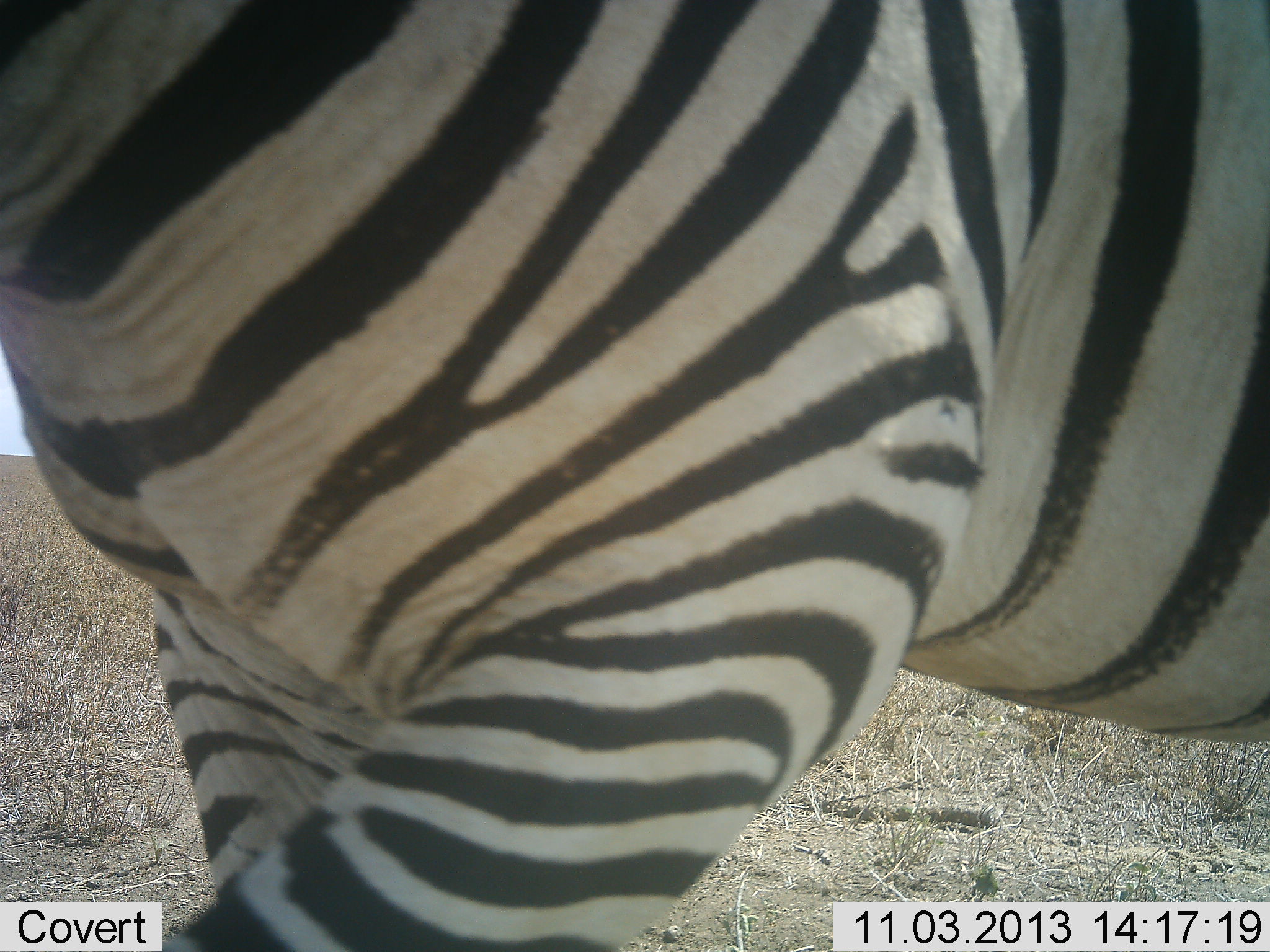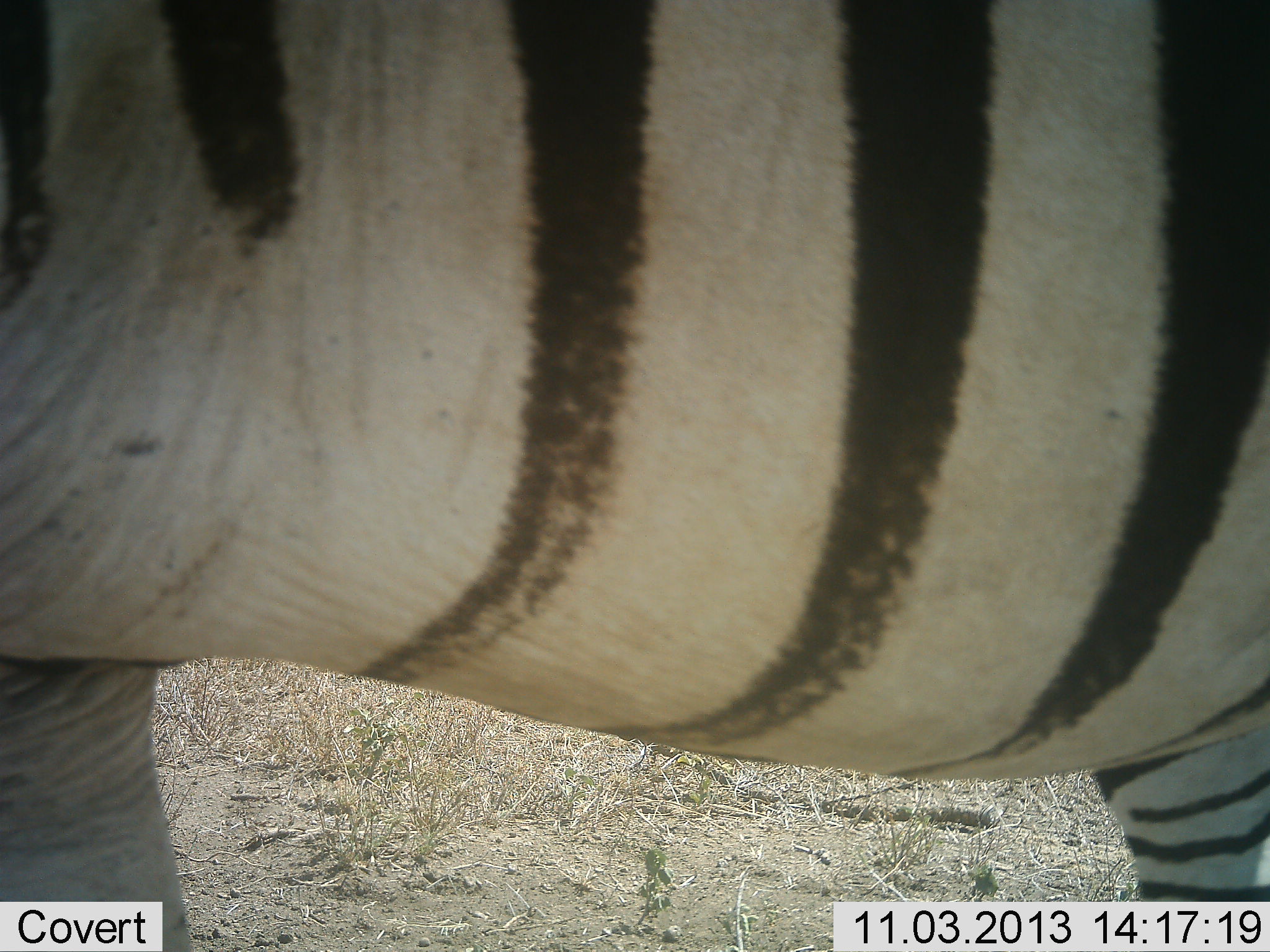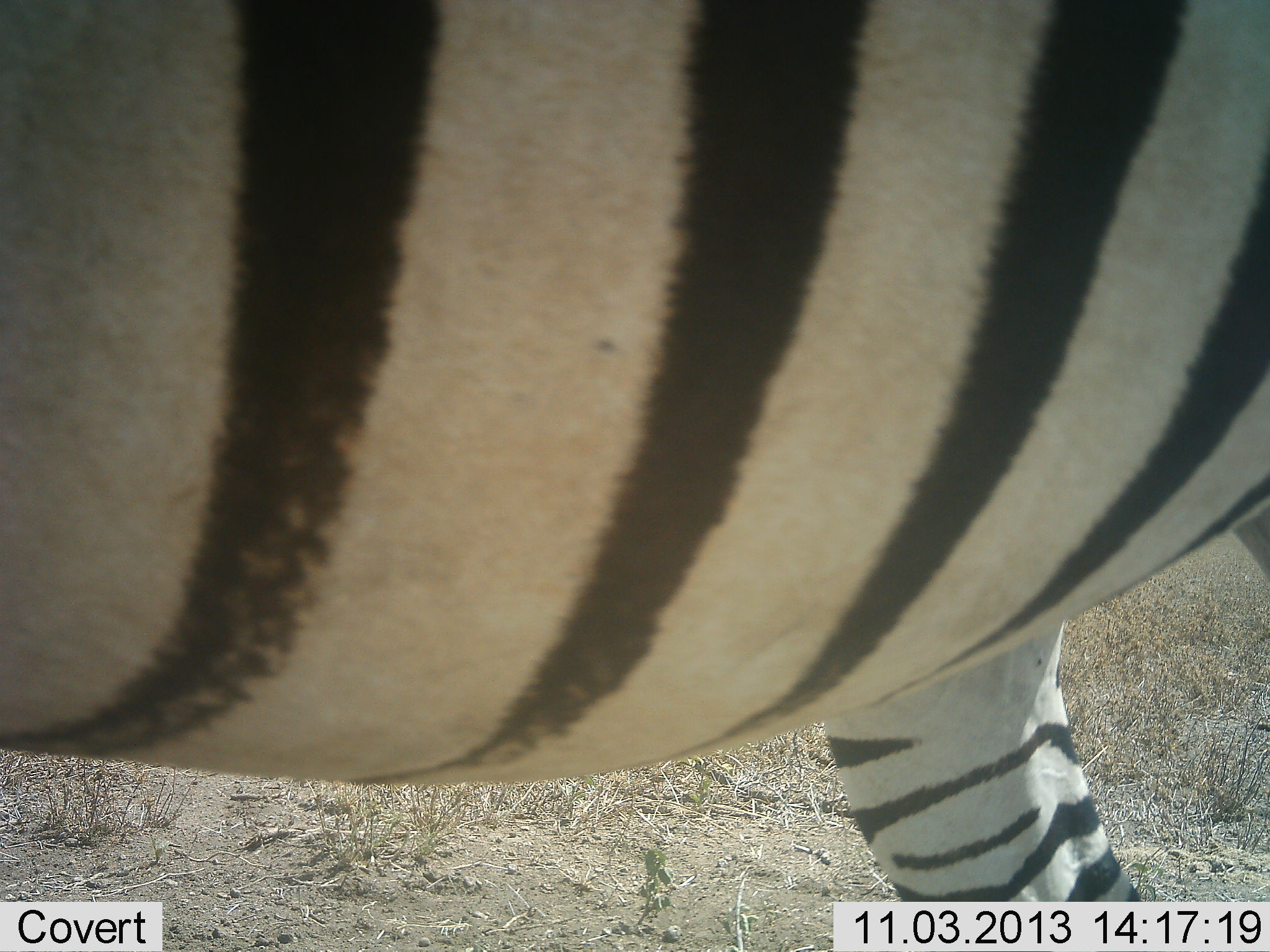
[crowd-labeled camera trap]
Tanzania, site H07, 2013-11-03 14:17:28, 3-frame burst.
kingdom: Animalia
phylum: Chordata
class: Mammalia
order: Perissodactyla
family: Equidae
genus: Equus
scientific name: Equus quagga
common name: plains zebra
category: zebra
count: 1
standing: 40%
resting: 0%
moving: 70%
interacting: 0%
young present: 0%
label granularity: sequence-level